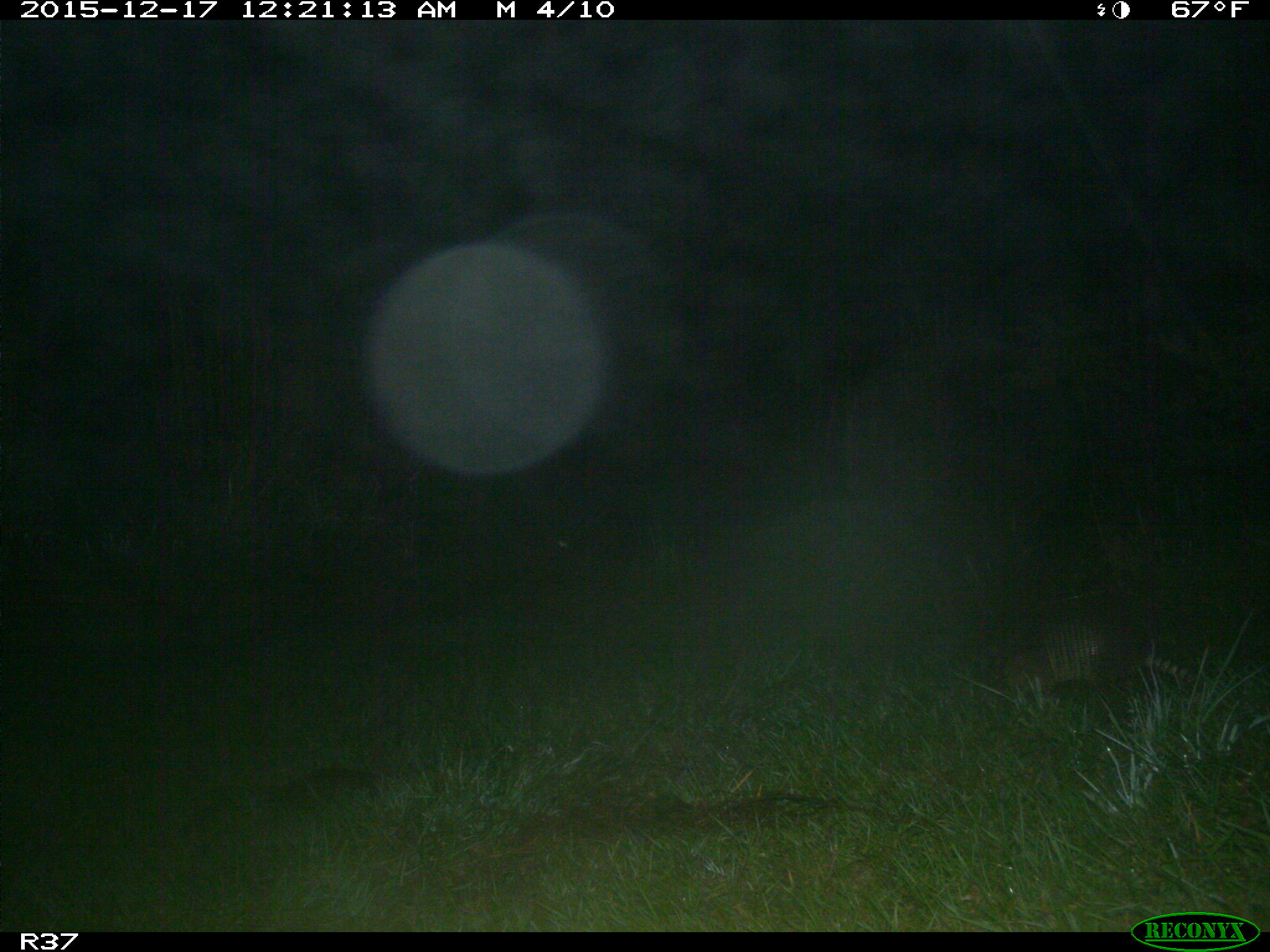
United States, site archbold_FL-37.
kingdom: Animalia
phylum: Chordata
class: Mammalia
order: Cingulata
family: Dasypodidae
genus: Dasypus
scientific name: Dasypus novemcinctus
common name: nine-banded armadillo